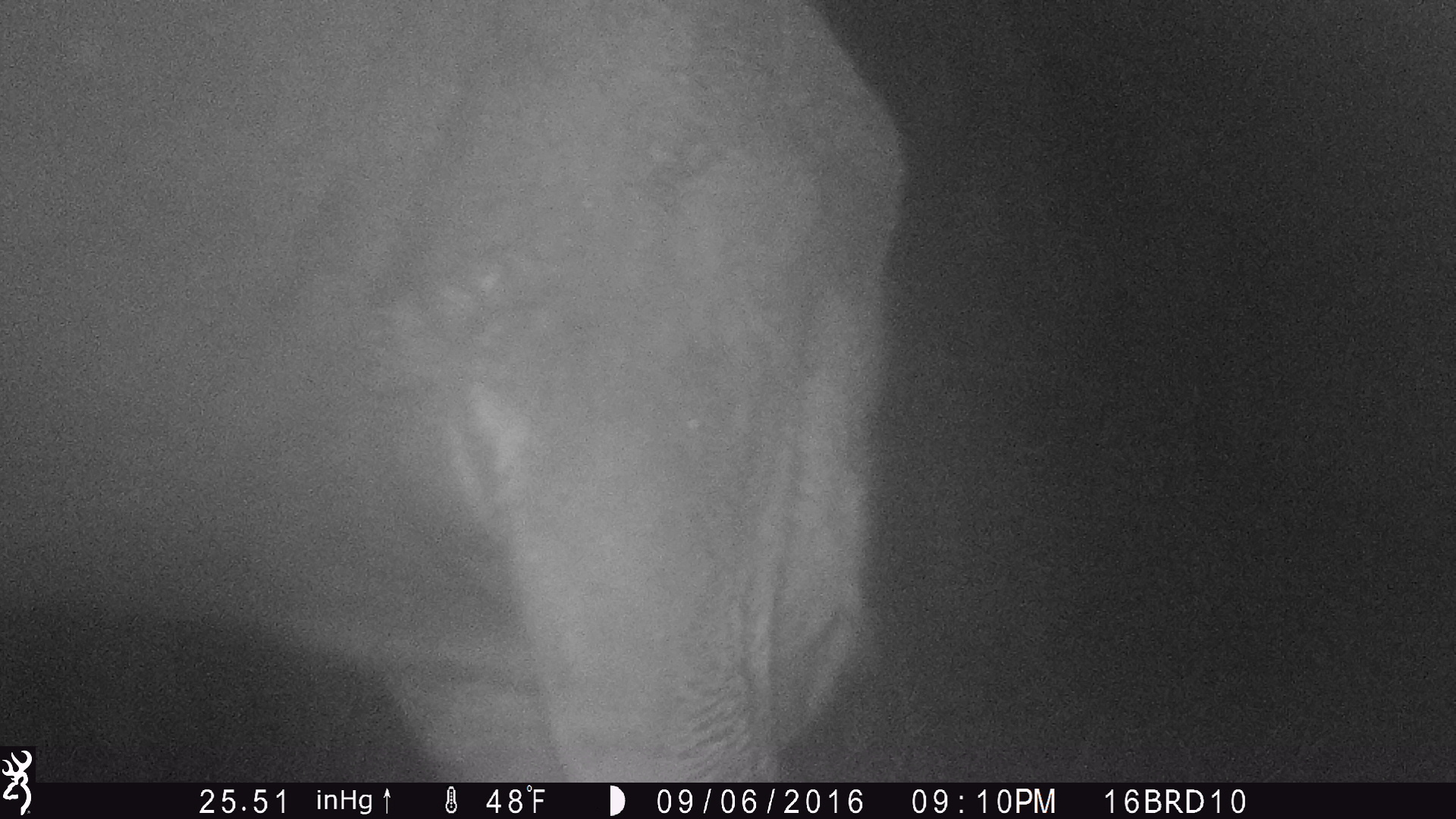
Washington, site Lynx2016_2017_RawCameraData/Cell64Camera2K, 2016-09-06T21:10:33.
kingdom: Animalia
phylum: Chordata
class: Mammalia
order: Artiodactyla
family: Bovidae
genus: Bos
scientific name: Bos taurus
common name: domestic cattle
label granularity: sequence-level